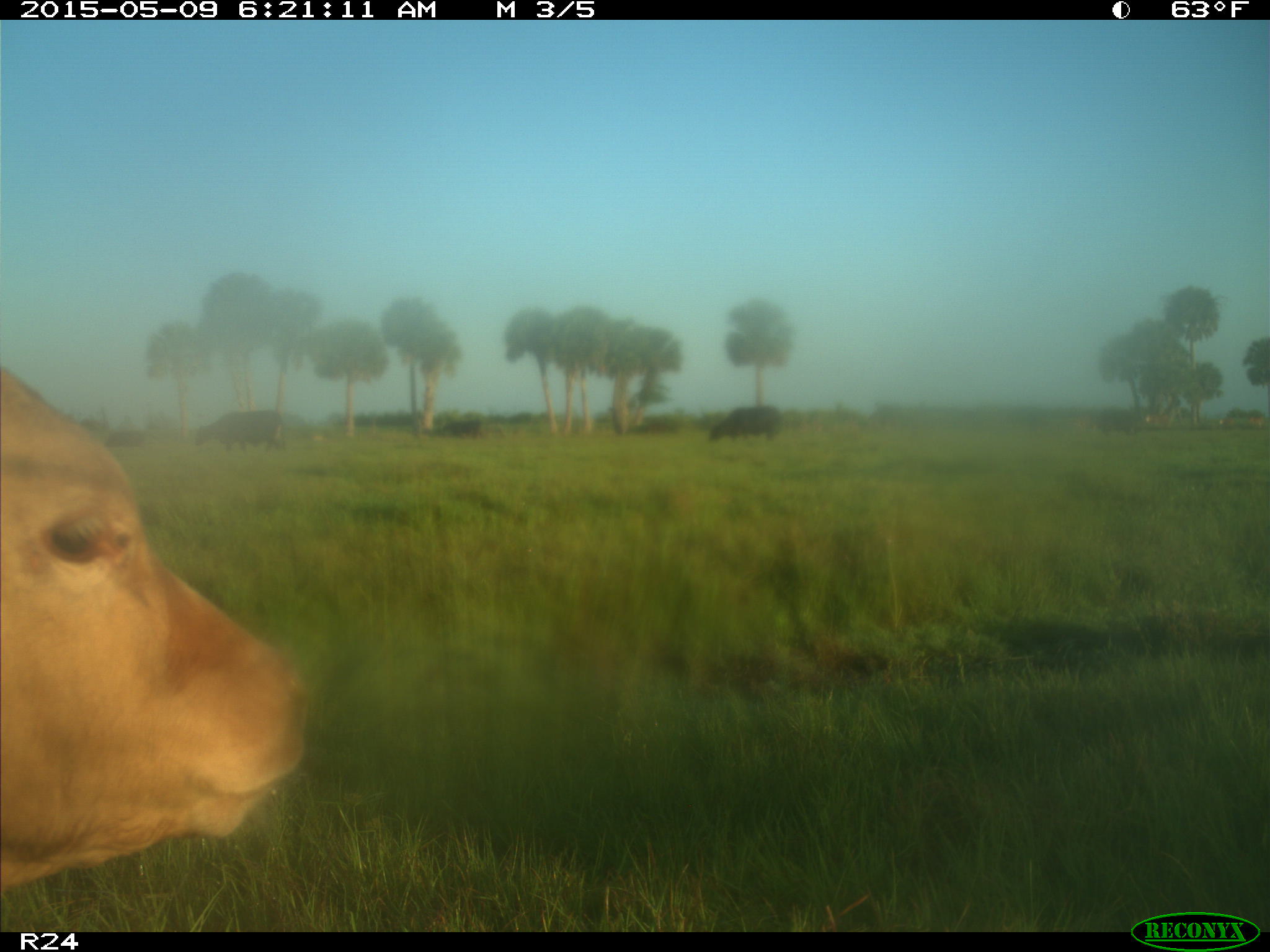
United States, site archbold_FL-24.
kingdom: Animalia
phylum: Chordata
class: Mammalia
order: Artiodactyla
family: Bovidae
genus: Bos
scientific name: Bos taurus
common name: domestic cow